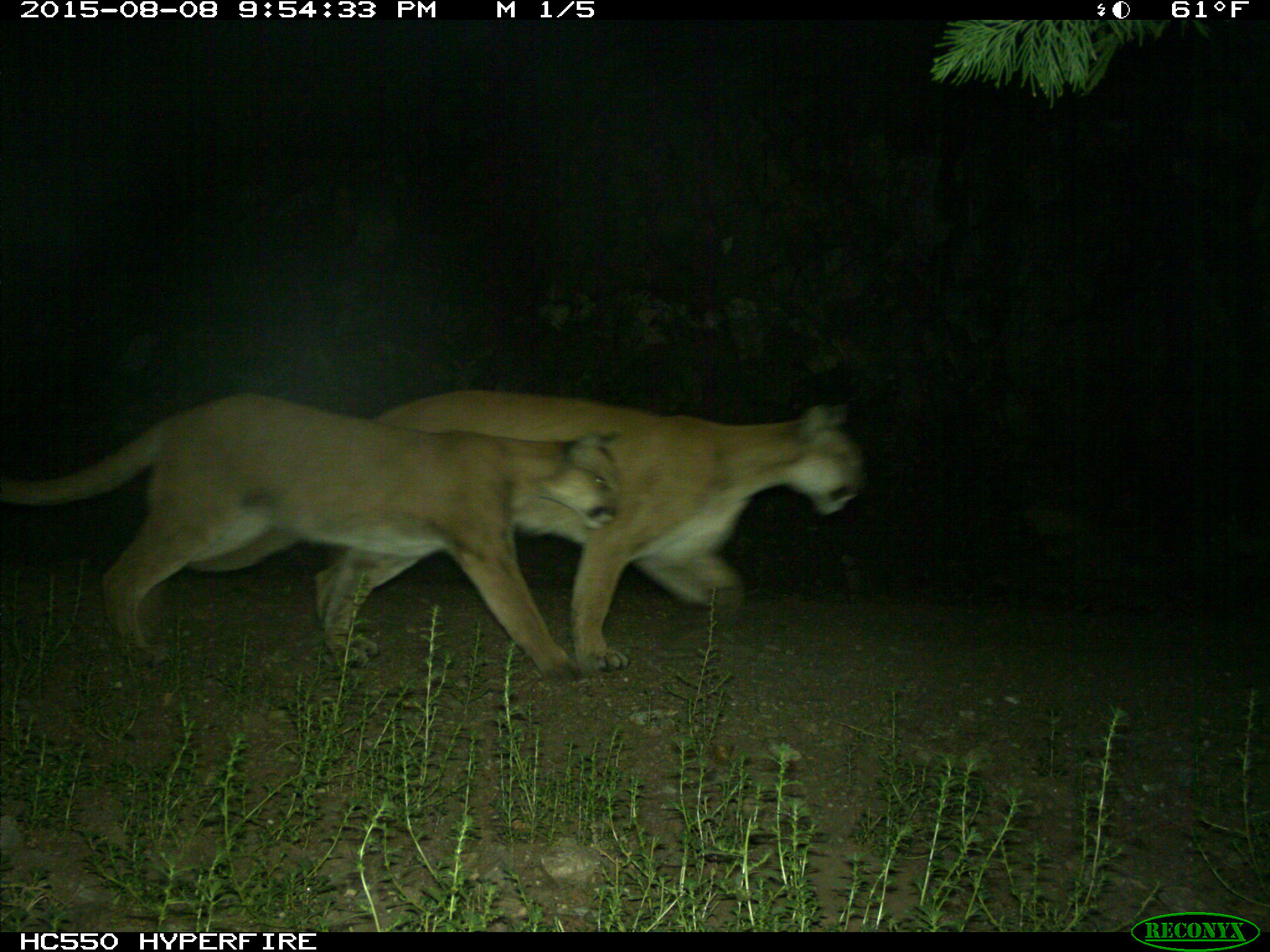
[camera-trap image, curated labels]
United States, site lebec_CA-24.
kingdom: Animalia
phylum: Chordata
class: Mammalia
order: Carnivora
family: Felidae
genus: Puma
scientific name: Puma concolor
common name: mountain lion